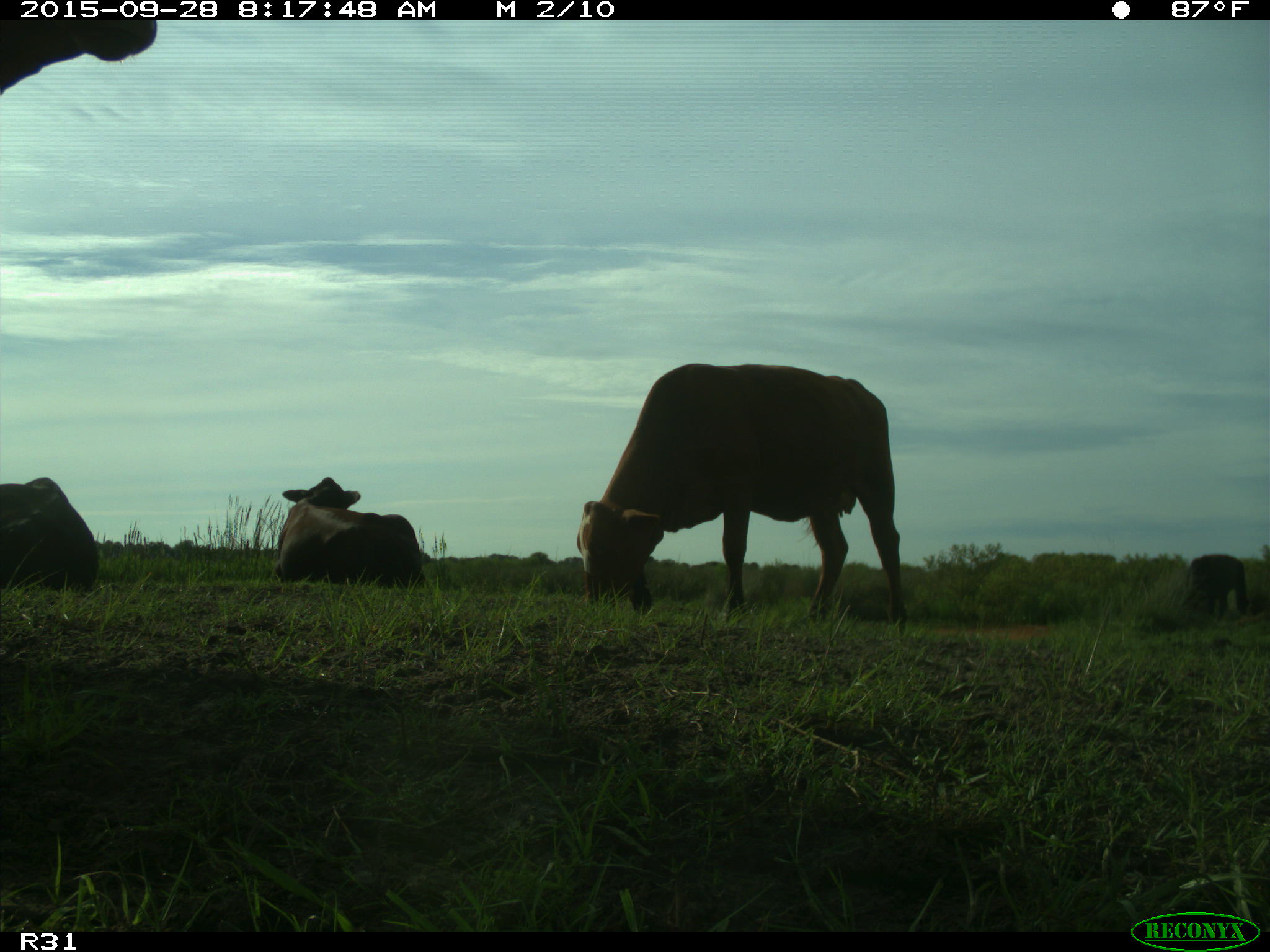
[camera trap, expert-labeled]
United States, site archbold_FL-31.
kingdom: Animalia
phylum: Chordata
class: Mammalia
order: Artiodactyla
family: Bovidae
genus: Bos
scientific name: Bos taurus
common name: domestic cow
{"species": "Bos taurus (domestic cow)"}